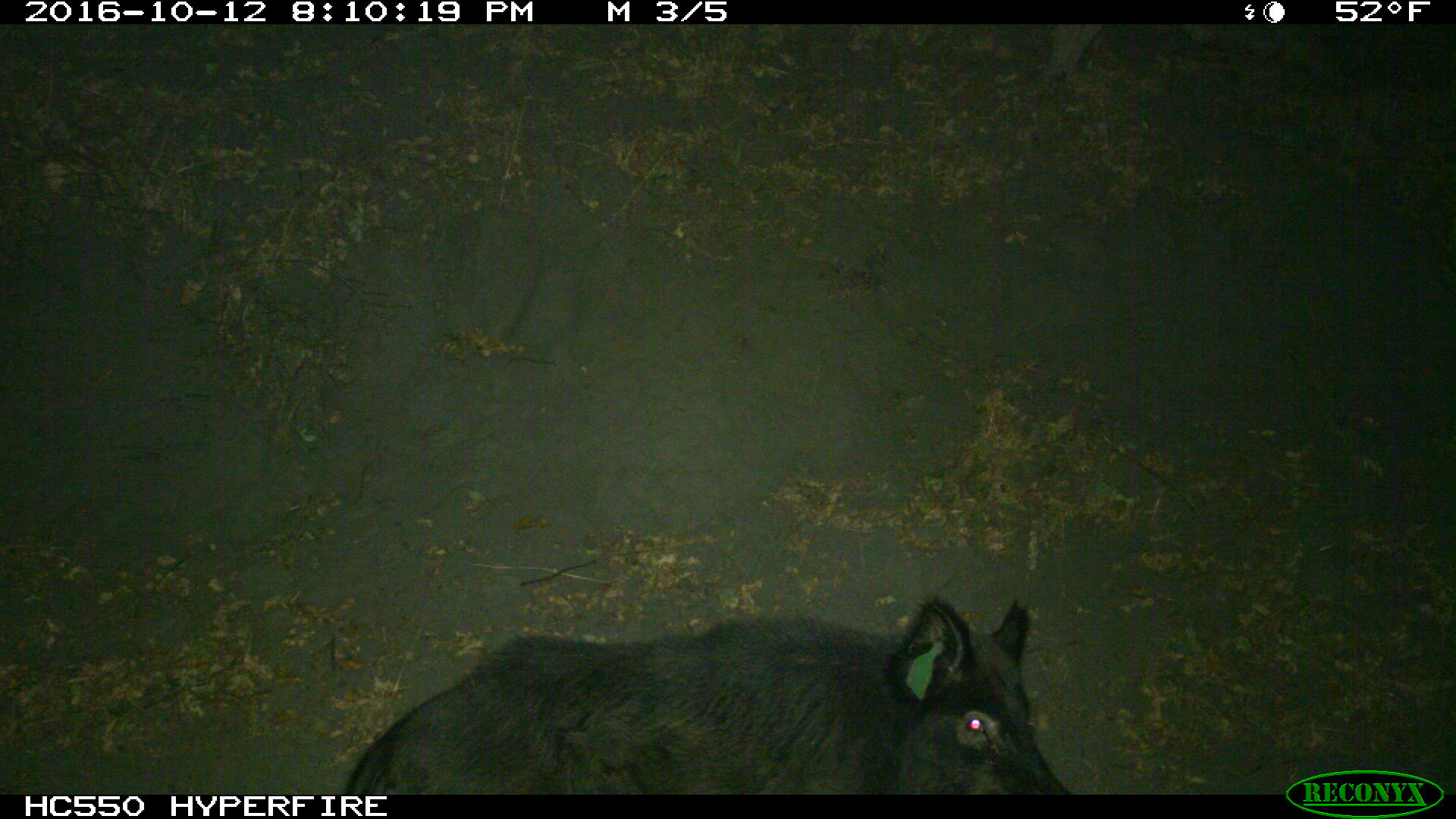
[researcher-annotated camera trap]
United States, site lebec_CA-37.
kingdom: Animalia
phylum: Chordata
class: Mammalia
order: Artiodactyla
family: Suidae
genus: Sus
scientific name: Sus scrofa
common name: wild boar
Sus scrofa (wild boar).